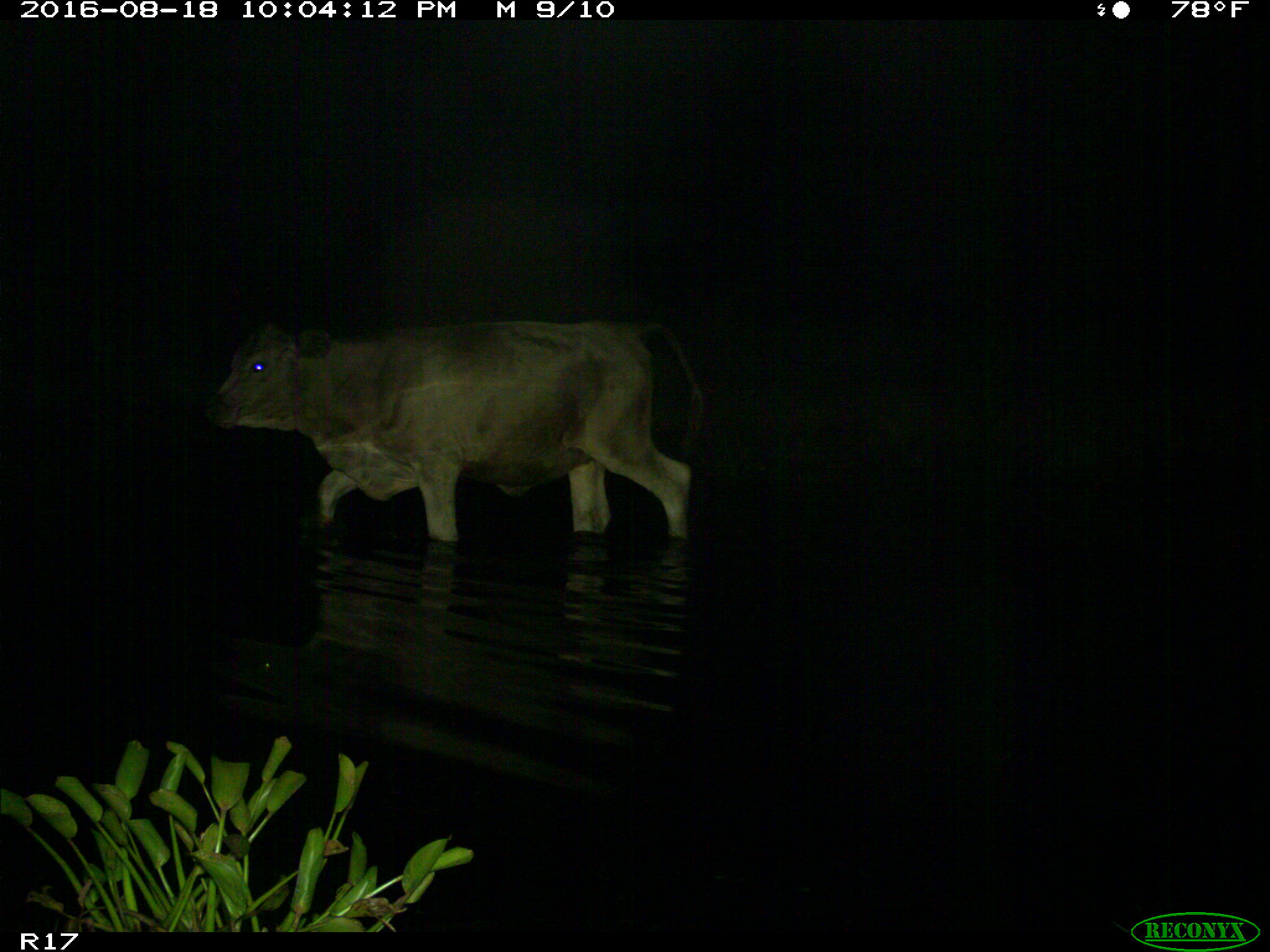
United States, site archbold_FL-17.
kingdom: Animalia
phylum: Chordata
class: Mammalia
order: Artiodactyla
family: Bovidae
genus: Bos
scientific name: Bos taurus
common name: domestic cow